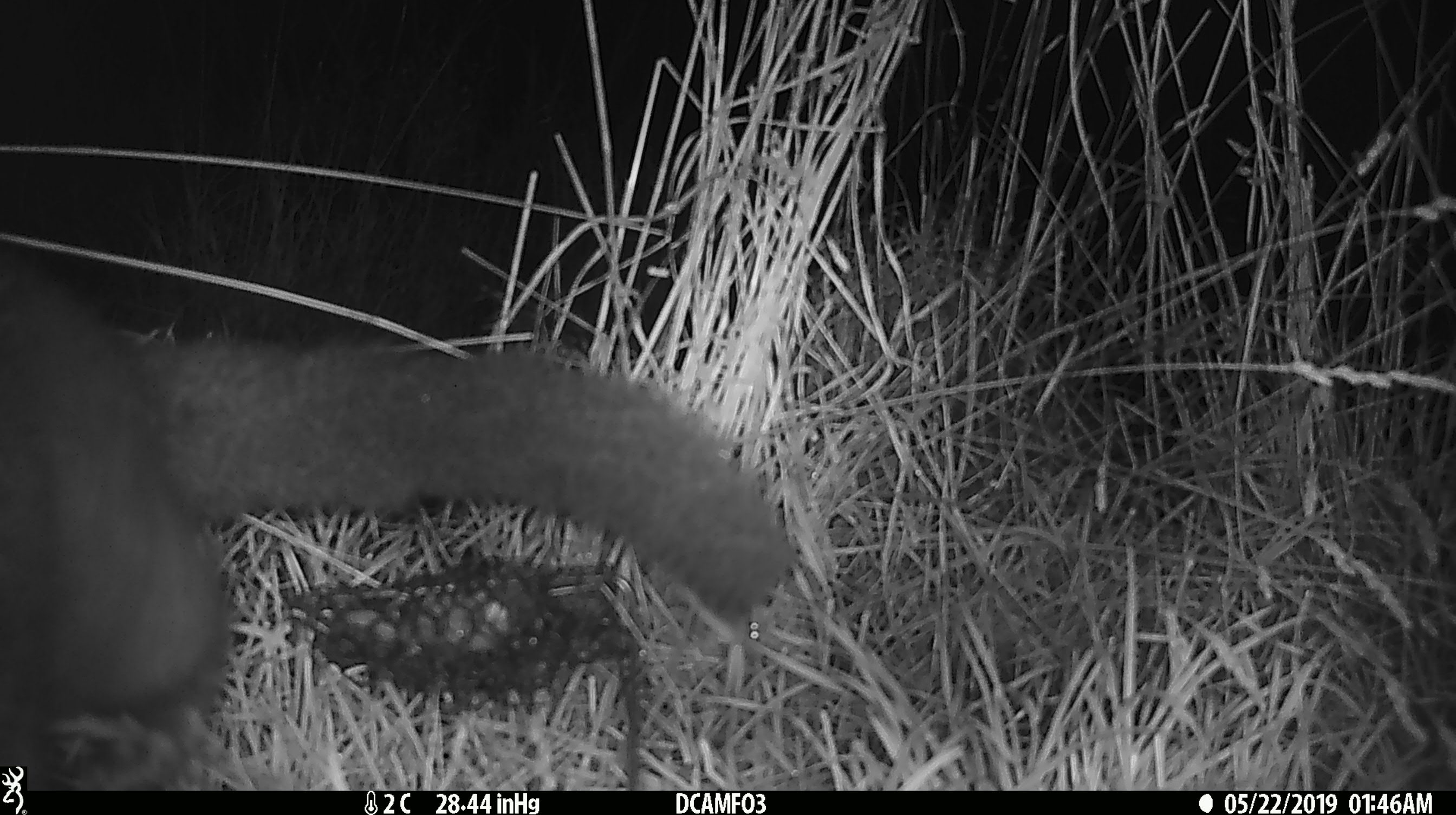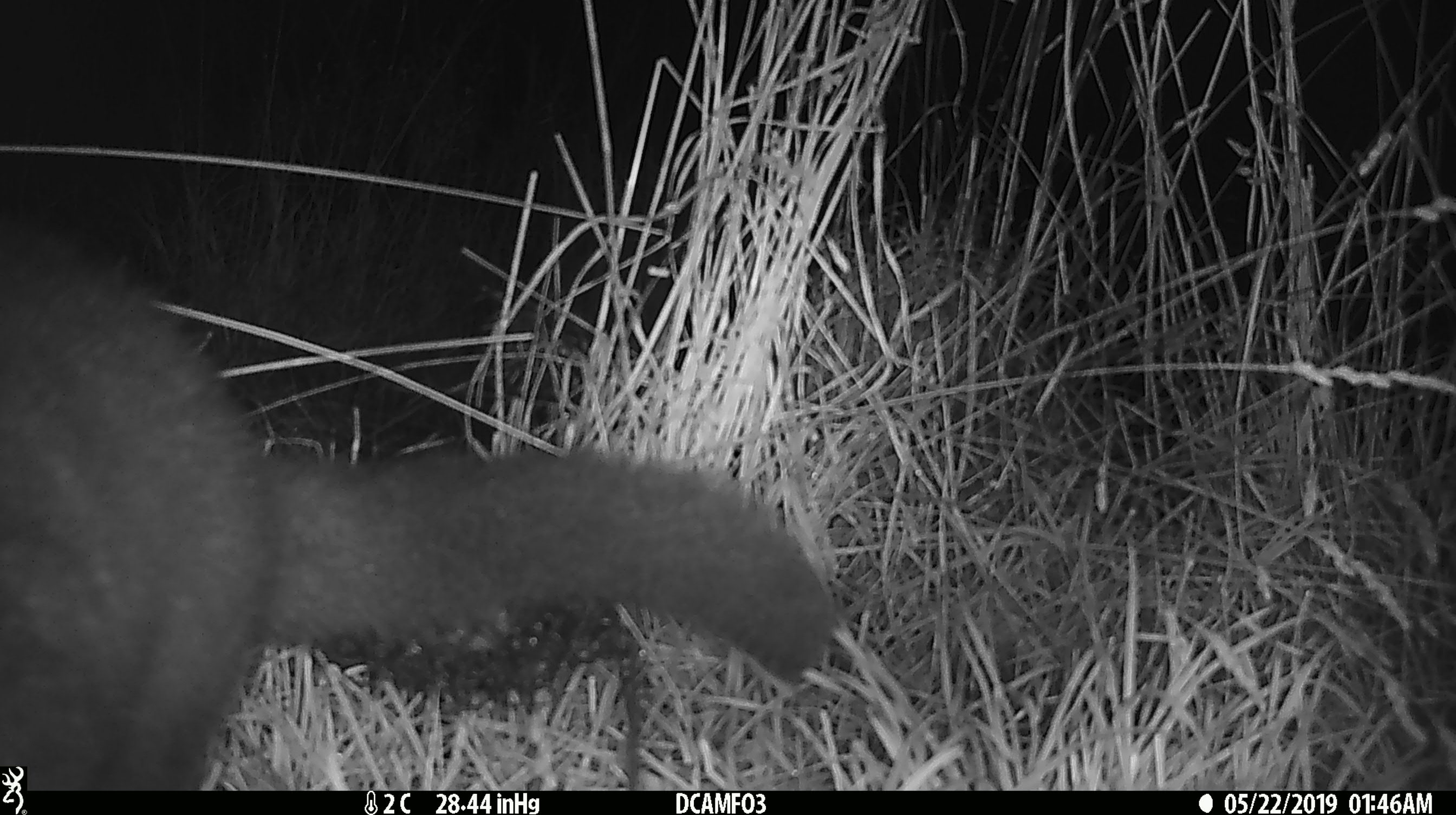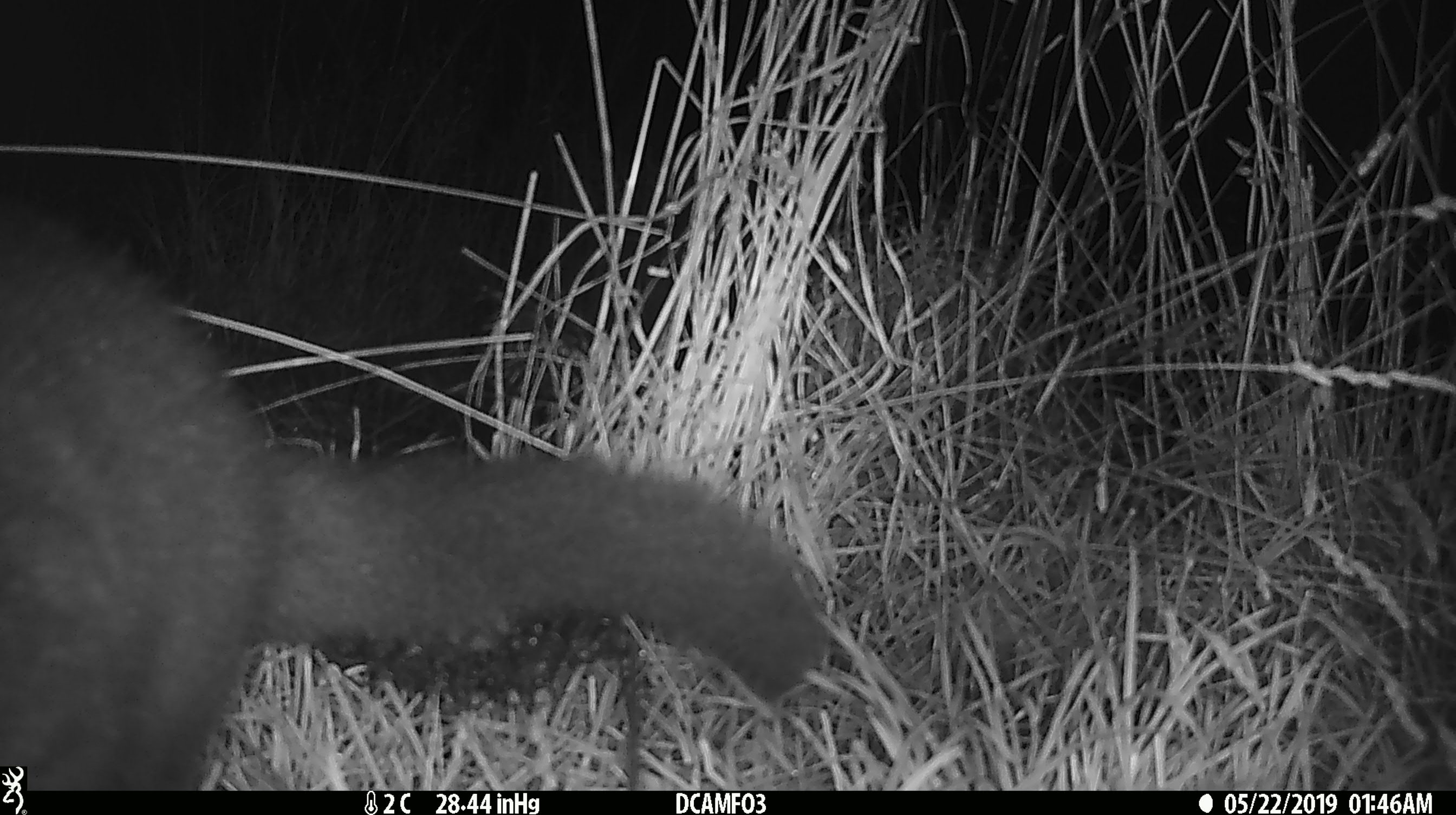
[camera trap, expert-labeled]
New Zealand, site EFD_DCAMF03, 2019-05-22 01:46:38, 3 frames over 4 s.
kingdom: Animalia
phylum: Chordata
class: Mammalia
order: Diprotodontia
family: Phalangeridae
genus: Trichosurus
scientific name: Trichosurus vulpecula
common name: common brushtail possum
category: possum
Possum (common brushtail possum) (Trichosurus vulpecula).